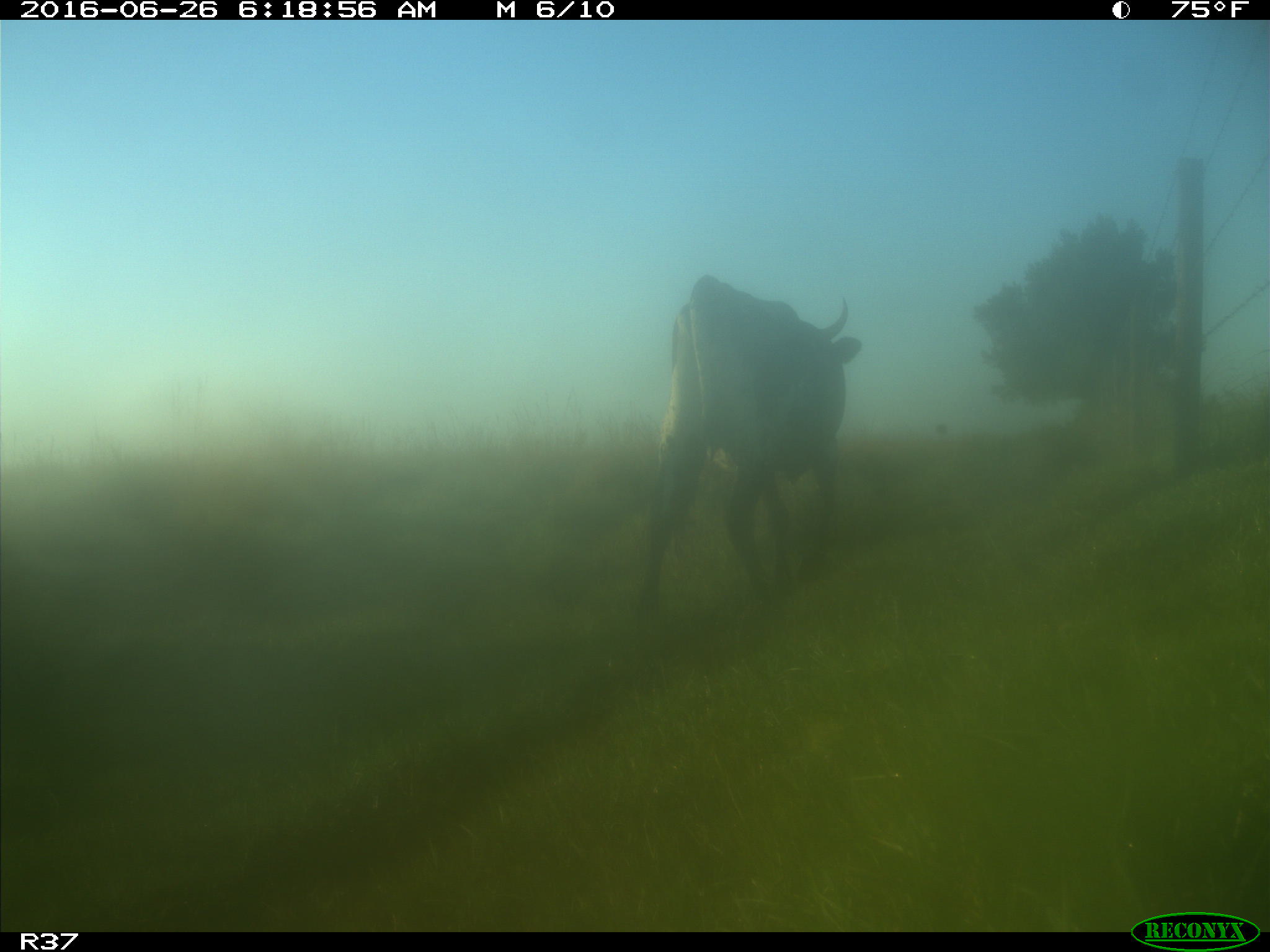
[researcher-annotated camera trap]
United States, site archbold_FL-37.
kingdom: Animalia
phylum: Chordata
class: Mammalia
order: Artiodactyla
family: Bovidae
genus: Bos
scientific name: Bos taurus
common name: domestic cow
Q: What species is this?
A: Bos taurus (domestic cow).